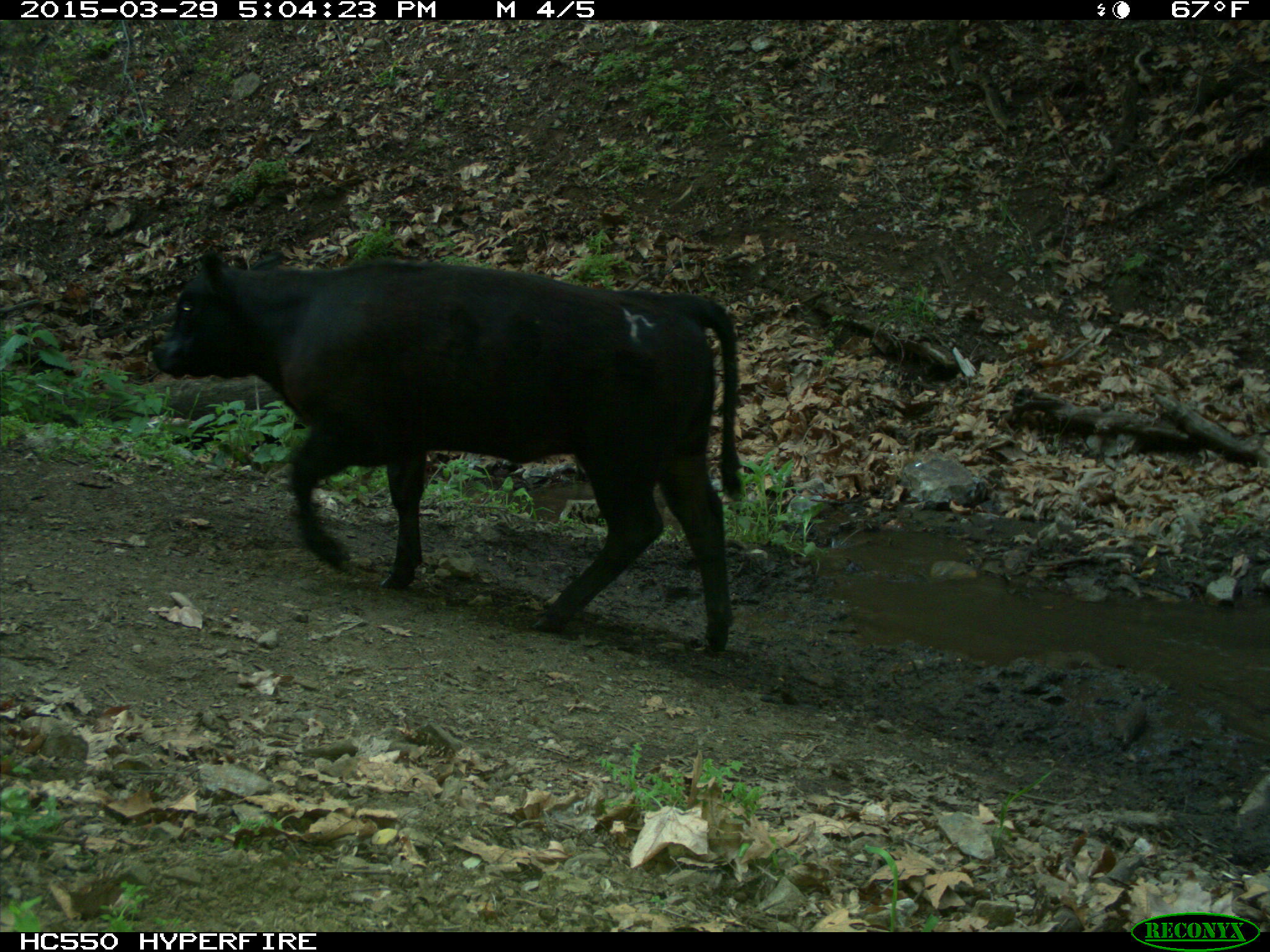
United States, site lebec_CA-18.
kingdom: Animalia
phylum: Chordata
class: Mammalia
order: Artiodactyla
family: Bovidae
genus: Bos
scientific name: Bos taurus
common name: domestic cow